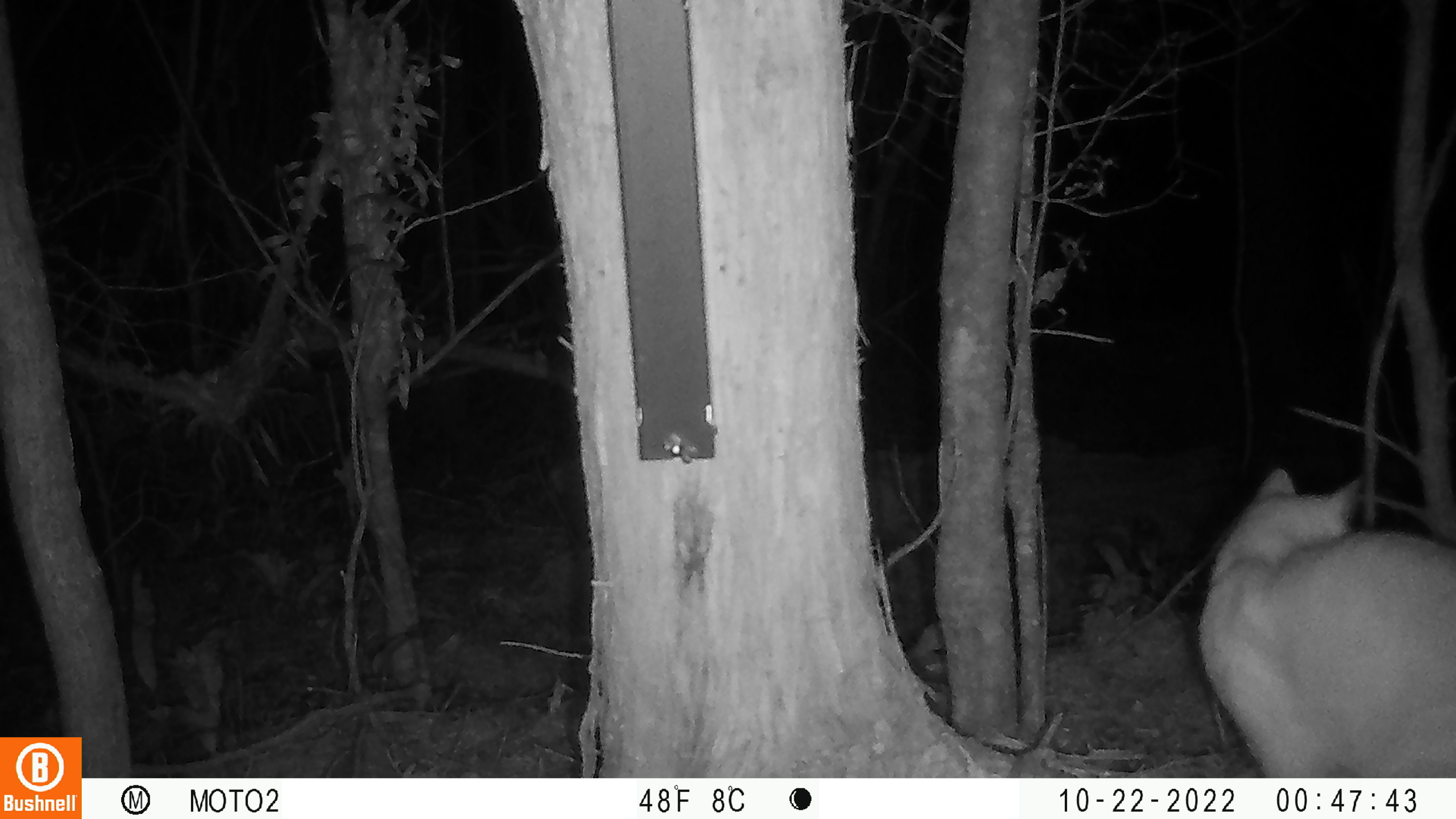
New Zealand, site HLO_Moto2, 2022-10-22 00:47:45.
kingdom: Animalia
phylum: Chordata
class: Mammalia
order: Carnivora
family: Felidae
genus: Felis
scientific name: Felis catus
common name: domestic cat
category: cat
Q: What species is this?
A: Cat (domestic cat) (Felis catus).